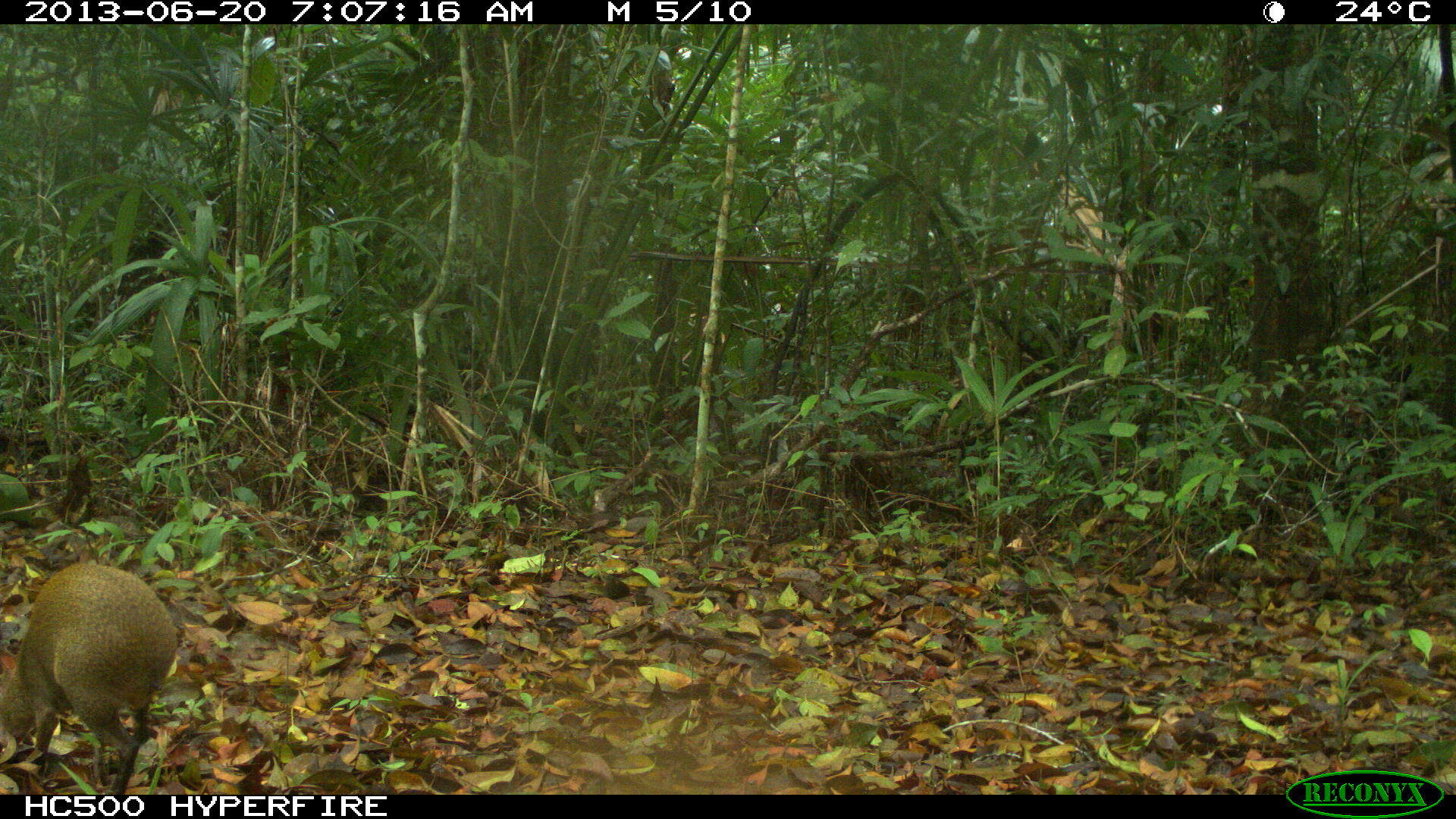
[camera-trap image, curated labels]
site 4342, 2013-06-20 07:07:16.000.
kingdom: Animalia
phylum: Chordata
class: Mammalia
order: Rodentia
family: Dasyproctidae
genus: Dasyprocta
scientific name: Dasyprocta punctata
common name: central american agouti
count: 1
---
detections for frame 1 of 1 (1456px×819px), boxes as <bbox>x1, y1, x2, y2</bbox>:
dasyprocta punctata: <bbox>0, 563, 176, 793</bbox>